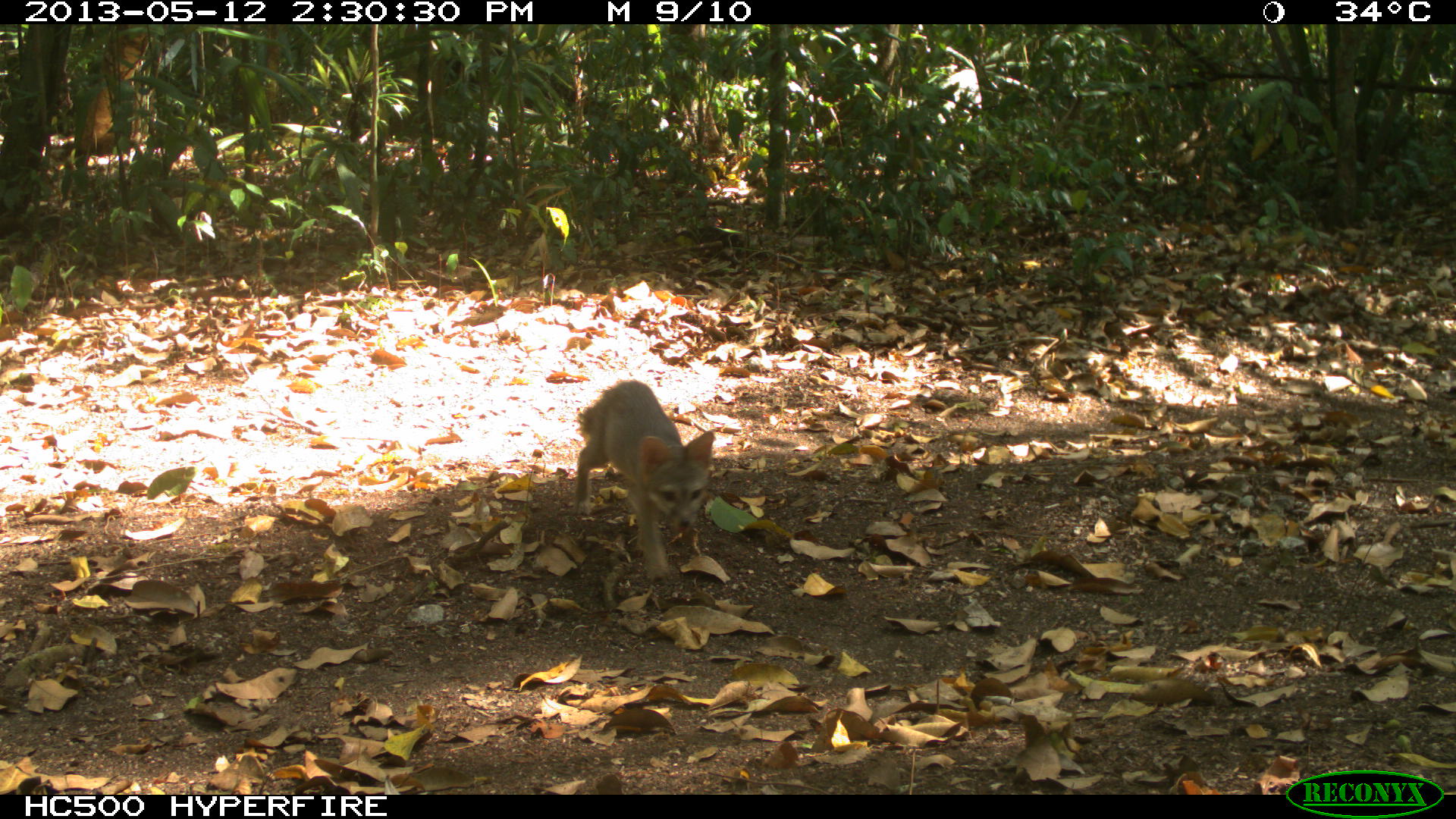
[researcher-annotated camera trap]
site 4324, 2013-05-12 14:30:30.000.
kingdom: Animalia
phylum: Chordata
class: Mammalia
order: Carnivora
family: Canidae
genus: Urocyon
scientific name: Urocyon cinereoargenteus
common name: gray fox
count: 1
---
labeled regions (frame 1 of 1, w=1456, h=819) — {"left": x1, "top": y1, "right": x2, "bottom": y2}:
urocyon cinereoargenteus: {"left": 571, "top": 379, "right": 715, "bottom": 581}